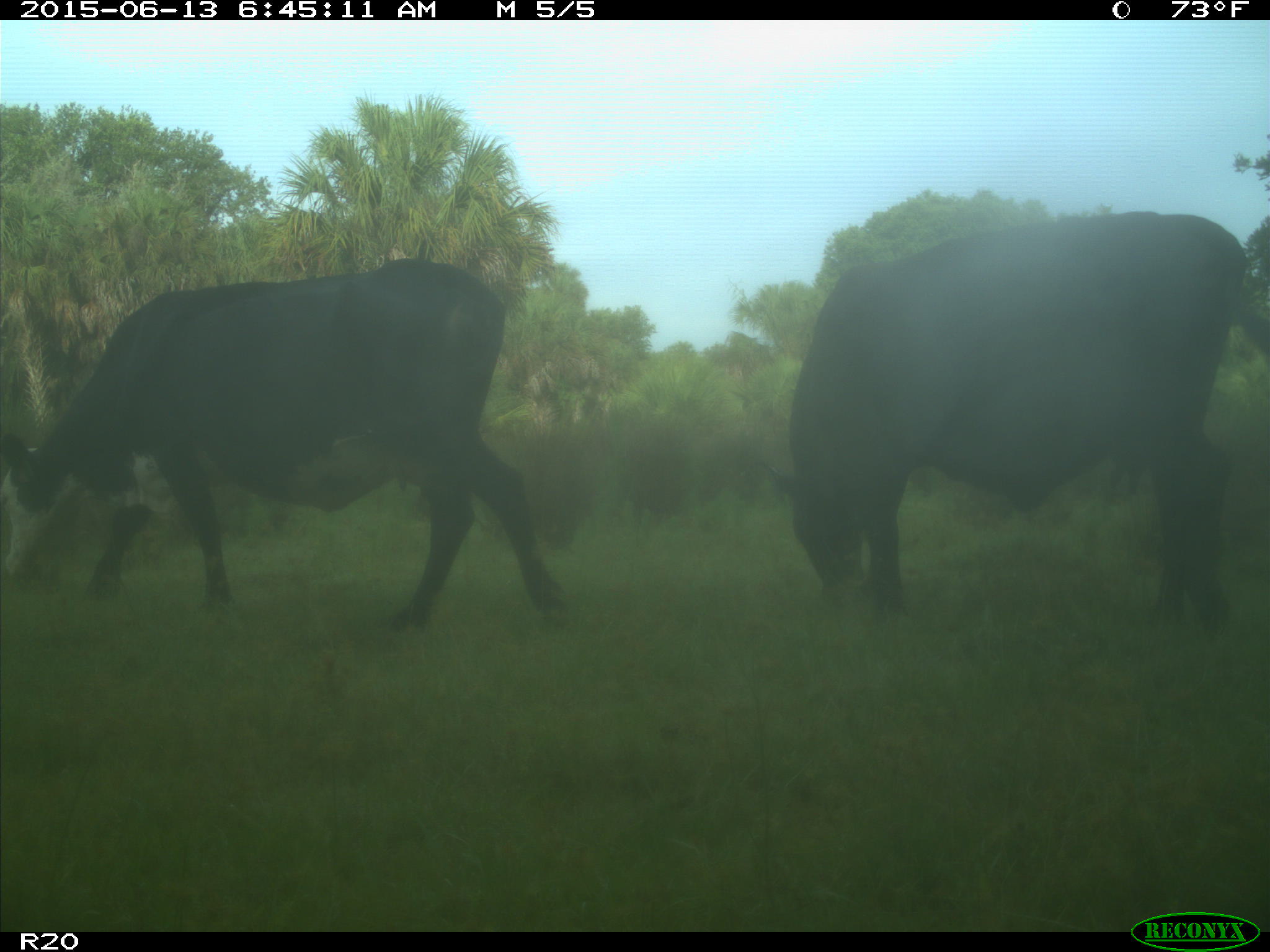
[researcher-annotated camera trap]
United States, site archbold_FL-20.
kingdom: Animalia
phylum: Chordata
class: Mammalia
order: Artiodactyla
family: Bovidae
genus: Bos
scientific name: Bos taurus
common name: domestic cow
Bos taurus (domestic cow).